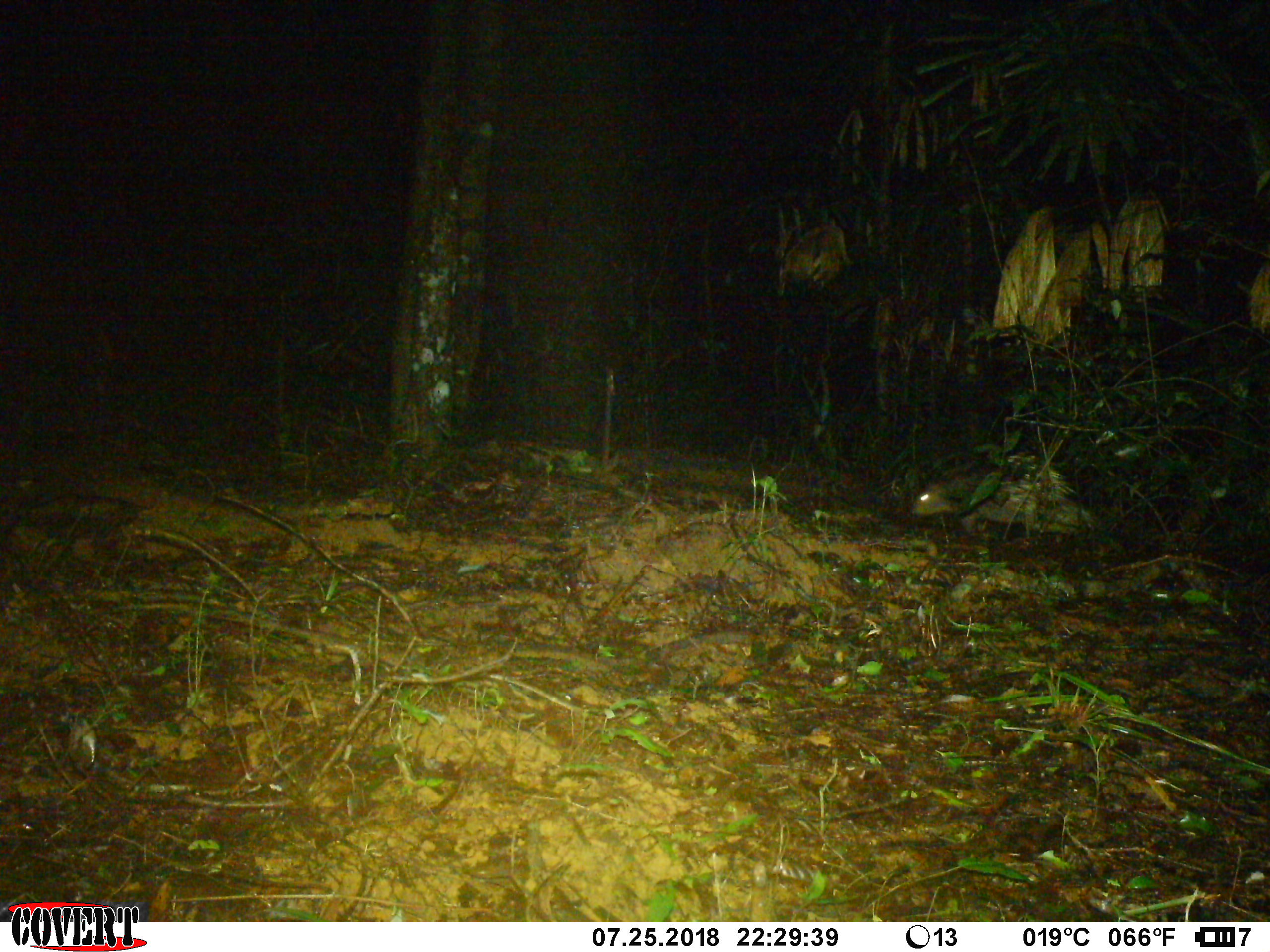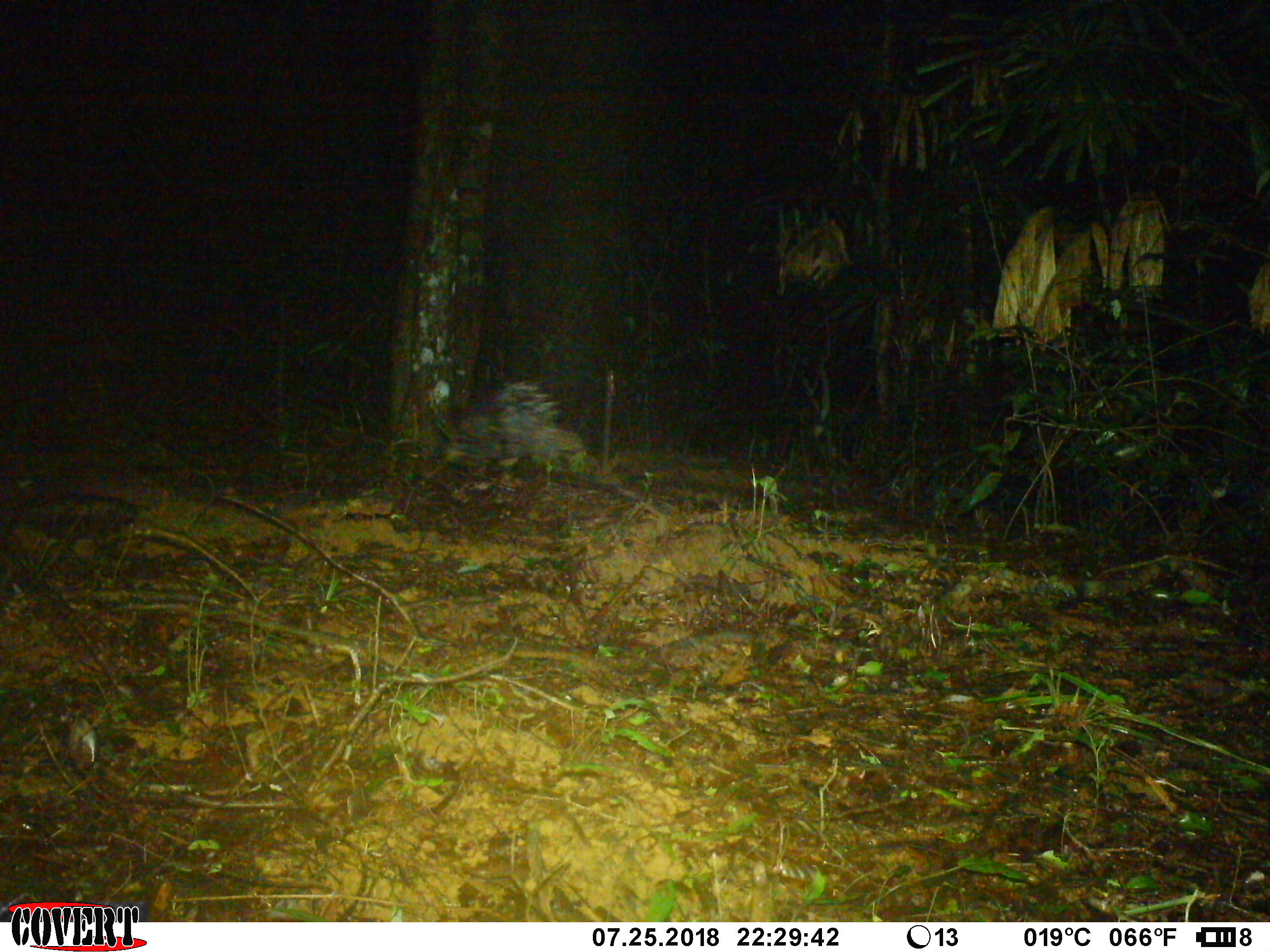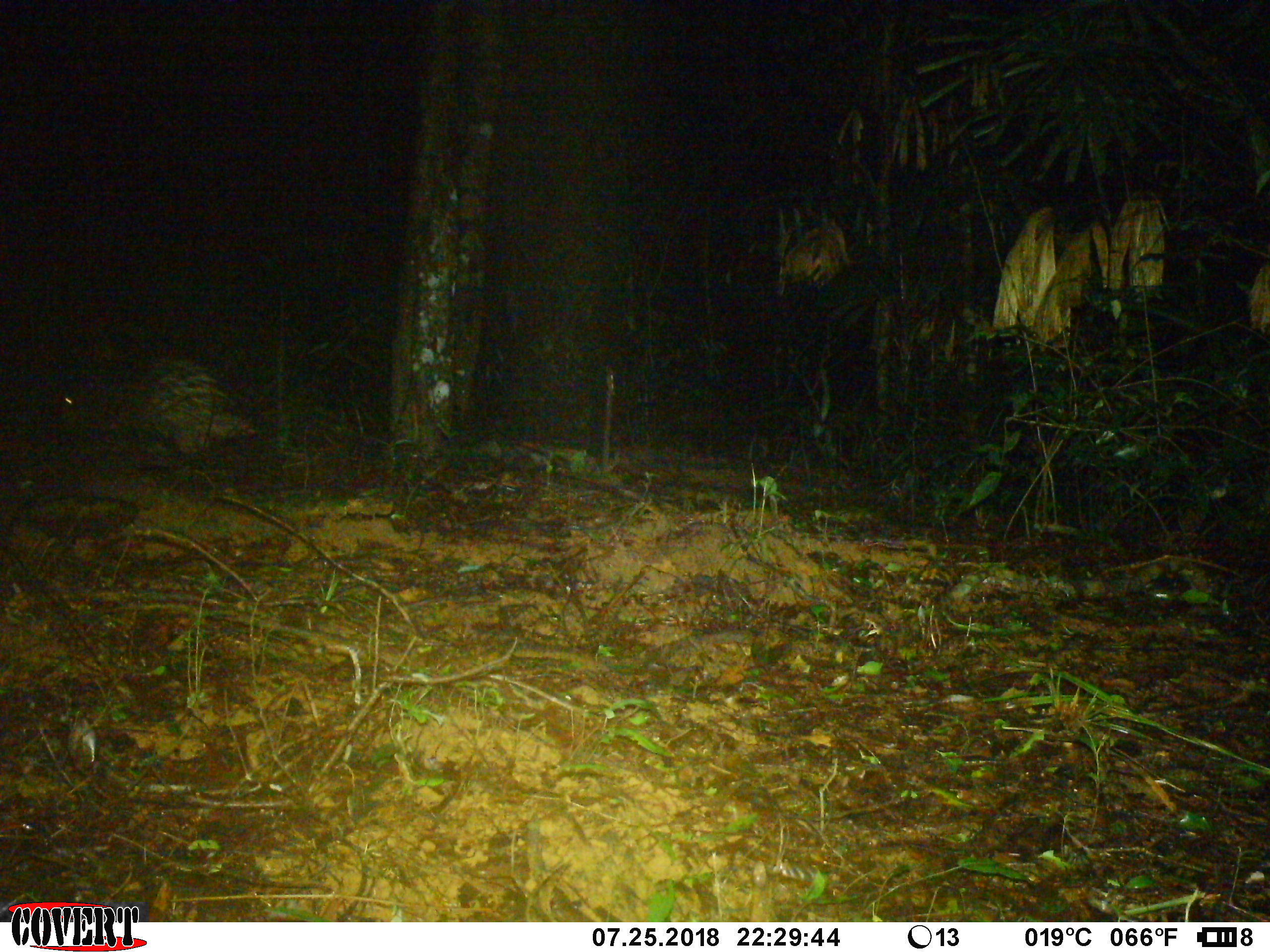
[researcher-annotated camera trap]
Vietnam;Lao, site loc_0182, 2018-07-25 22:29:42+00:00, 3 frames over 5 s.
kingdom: Animalia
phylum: Chordata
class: Mammalia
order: Rodentia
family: Hystricidae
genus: Hystrix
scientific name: Hystrix brachyura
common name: malayan porcupine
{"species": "malayan porcupine (Hystrix brachyura)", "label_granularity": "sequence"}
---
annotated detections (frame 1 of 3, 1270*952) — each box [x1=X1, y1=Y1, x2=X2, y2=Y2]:
malayan porcupine: [x1=910, y1=453, x2=1099, y2=537]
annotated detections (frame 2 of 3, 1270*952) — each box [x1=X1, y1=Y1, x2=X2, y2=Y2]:
malayan porcupine: [x1=433, y1=378, x2=582, y2=470]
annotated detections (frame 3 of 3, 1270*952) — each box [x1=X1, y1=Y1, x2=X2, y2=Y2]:
malayan porcupine: [x1=46, y1=356, x2=258, y2=470]